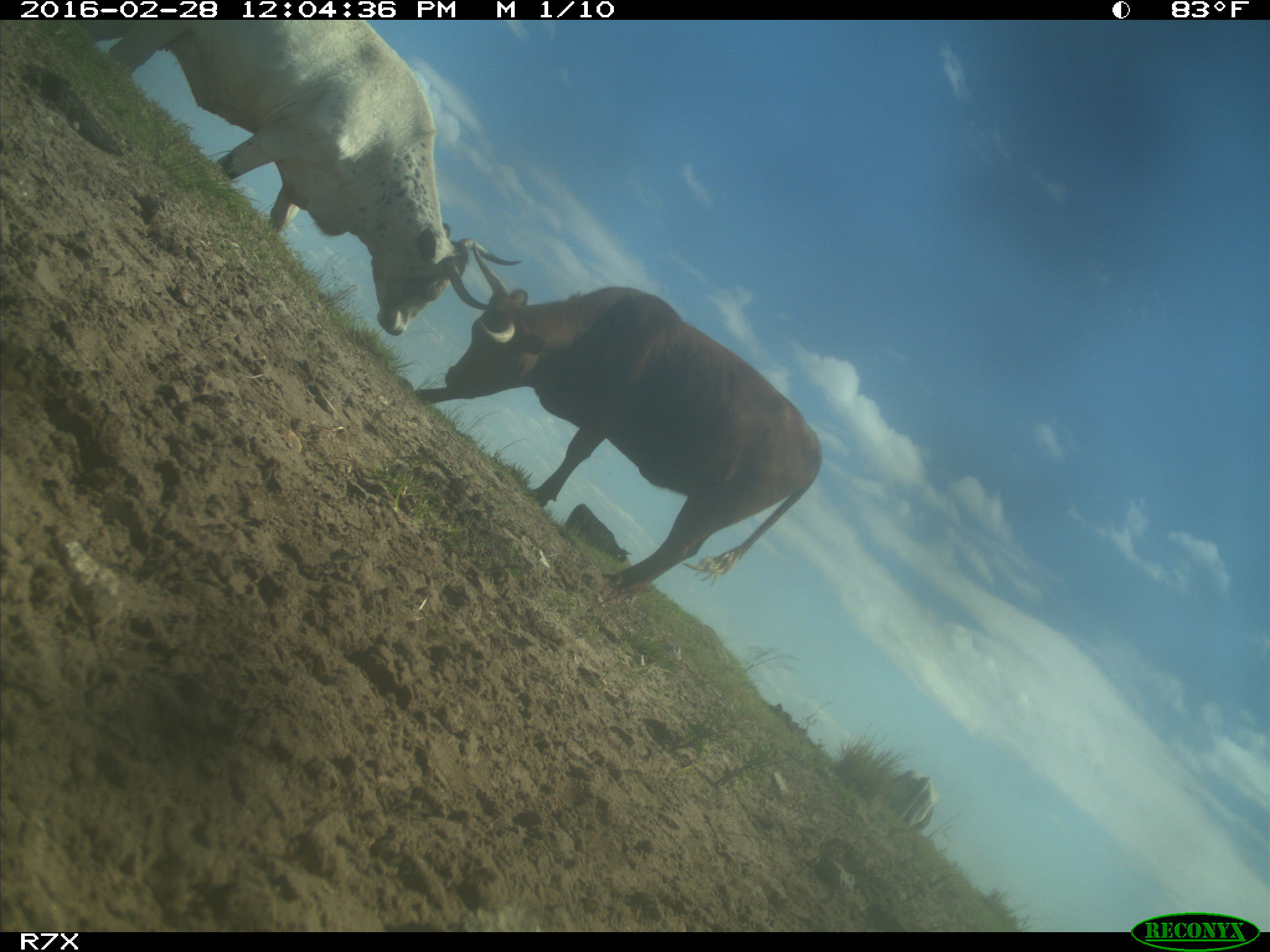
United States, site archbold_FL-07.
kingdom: Animalia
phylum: Chordata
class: Mammalia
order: Artiodactyla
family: Bovidae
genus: Bos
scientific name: Bos taurus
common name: domestic cow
Bos taurus (domestic cow).